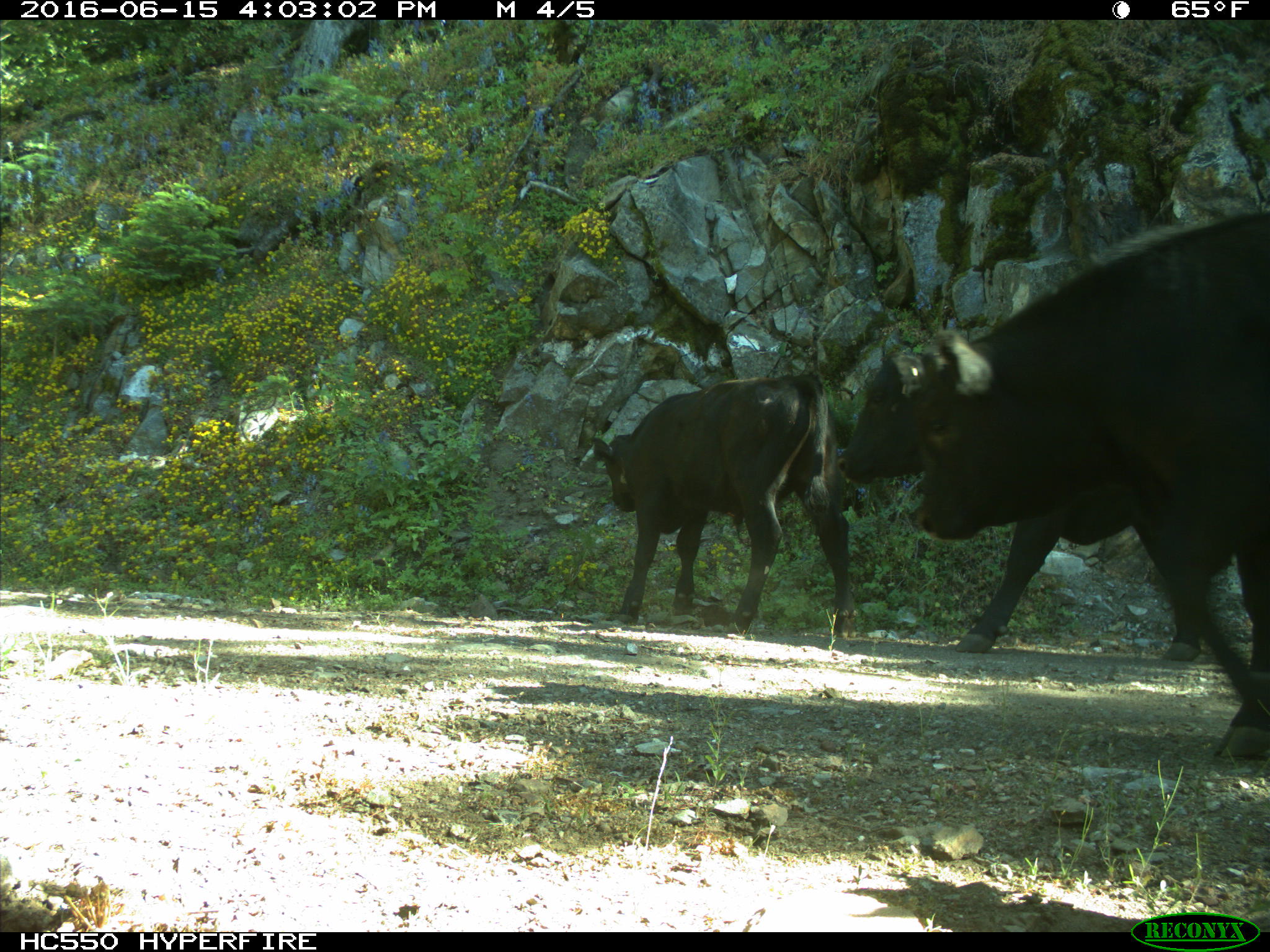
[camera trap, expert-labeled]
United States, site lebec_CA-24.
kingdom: Animalia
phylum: Chordata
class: Mammalia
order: Artiodactyla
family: Bovidae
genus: Bos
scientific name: Bos taurus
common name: domestic cow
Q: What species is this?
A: Bos taurus (domestic cow).